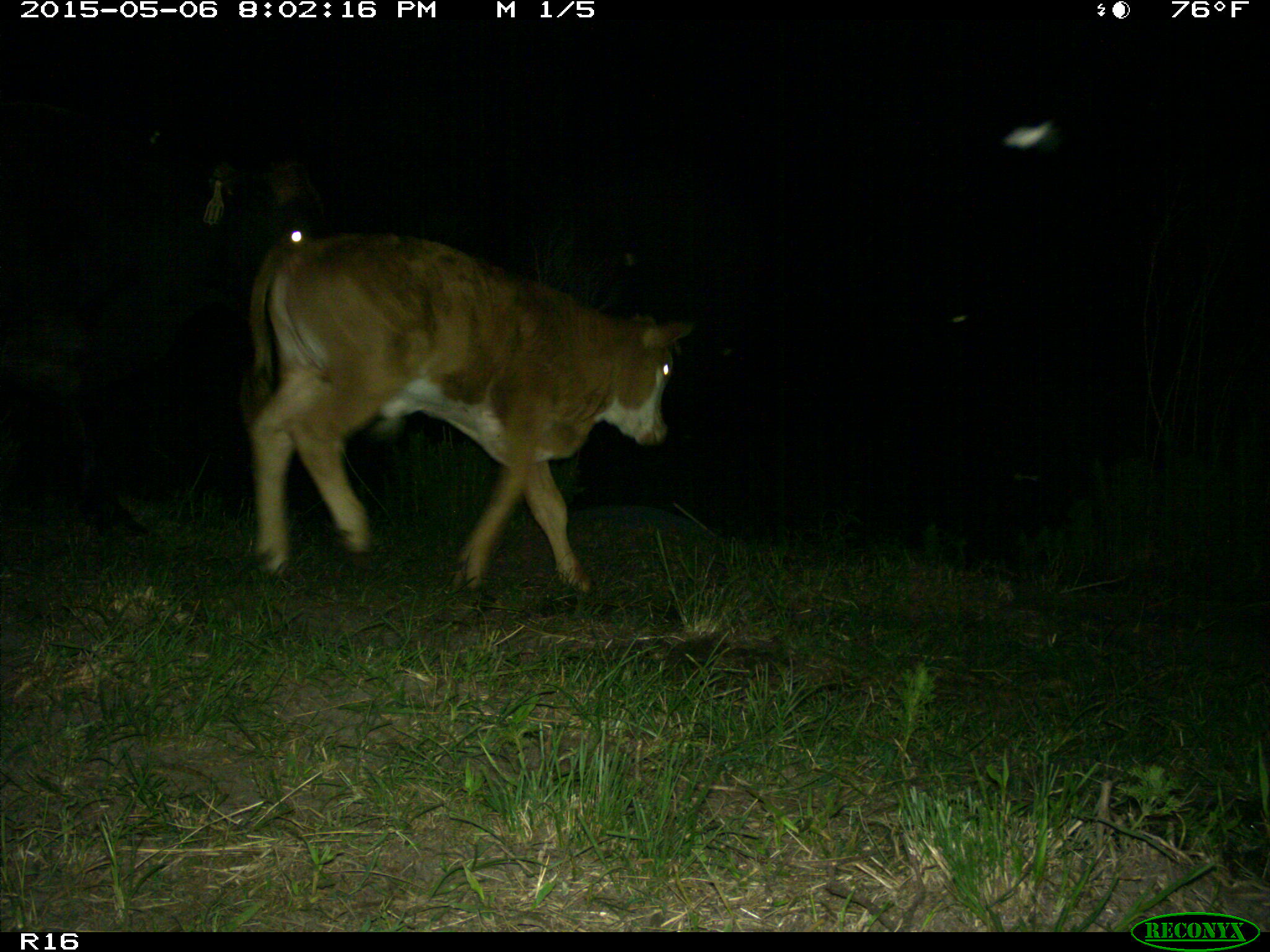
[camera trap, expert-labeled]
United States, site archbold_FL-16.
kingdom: Animalia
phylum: Chordata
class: Mammalia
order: Artiodactyla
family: Suidae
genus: Sus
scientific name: Sus scrofa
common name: wild boar